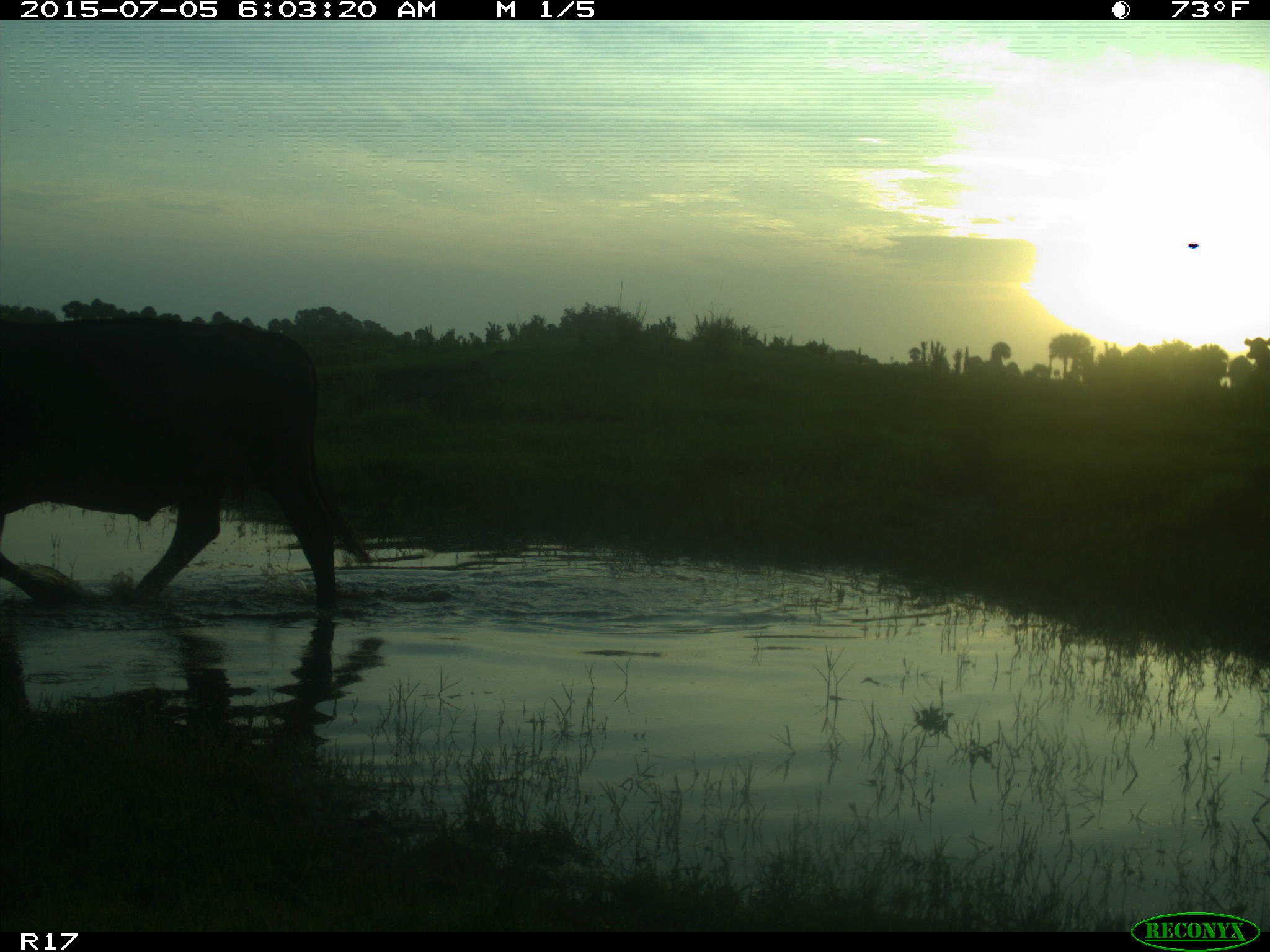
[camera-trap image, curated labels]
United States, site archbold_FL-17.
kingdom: Animalia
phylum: Chordata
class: Mammalia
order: Artiodactyla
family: Bovidae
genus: Bos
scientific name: Bos taurus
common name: domestic cow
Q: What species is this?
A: Bos taurus (domestic cow).